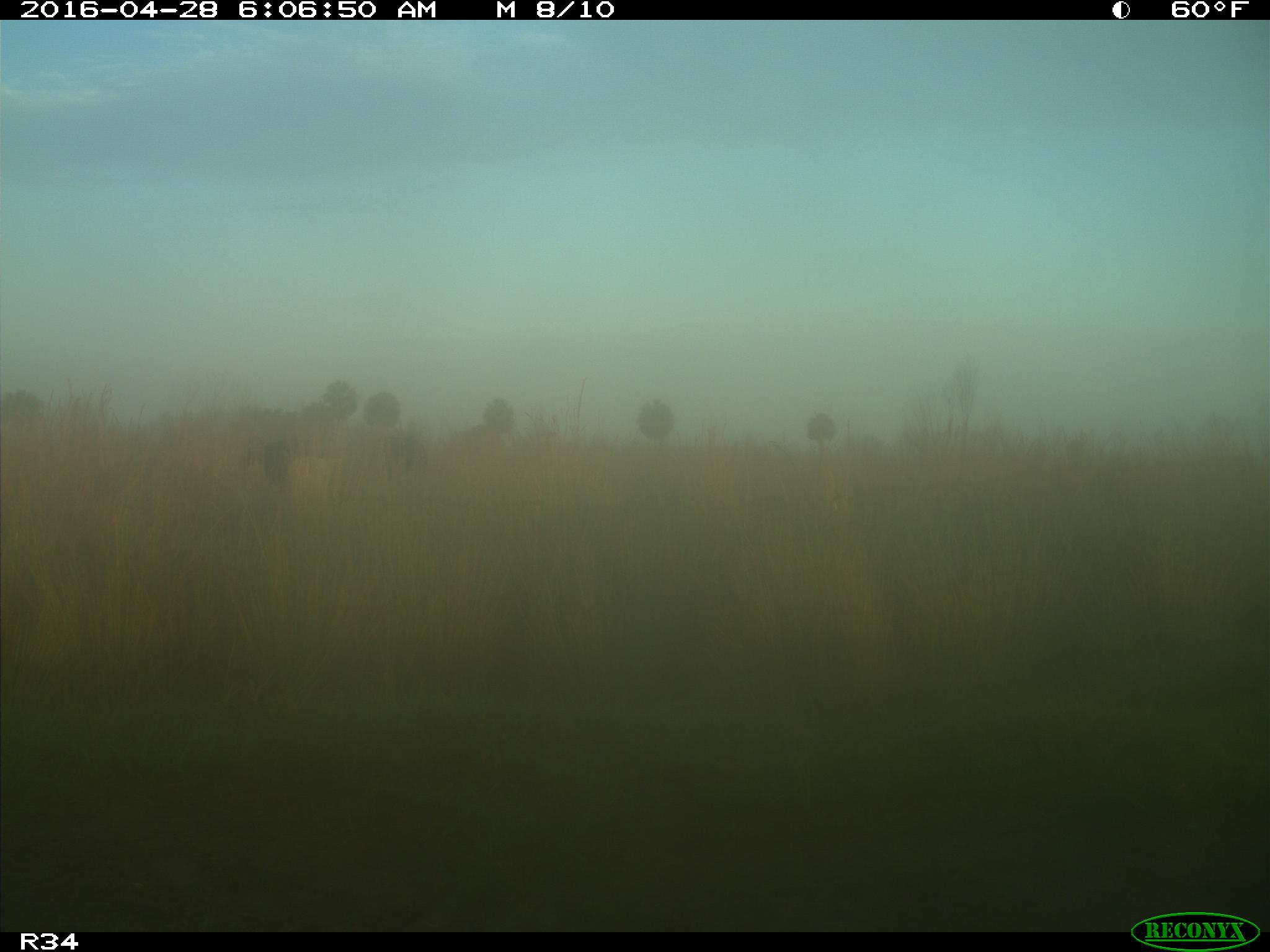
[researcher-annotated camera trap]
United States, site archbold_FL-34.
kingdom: Animalia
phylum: Chordata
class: Mammalia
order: Artiodactyla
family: Bovidae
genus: Bos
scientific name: Bos taurus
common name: domestic cow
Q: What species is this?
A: Bos taurus (domestic cow).